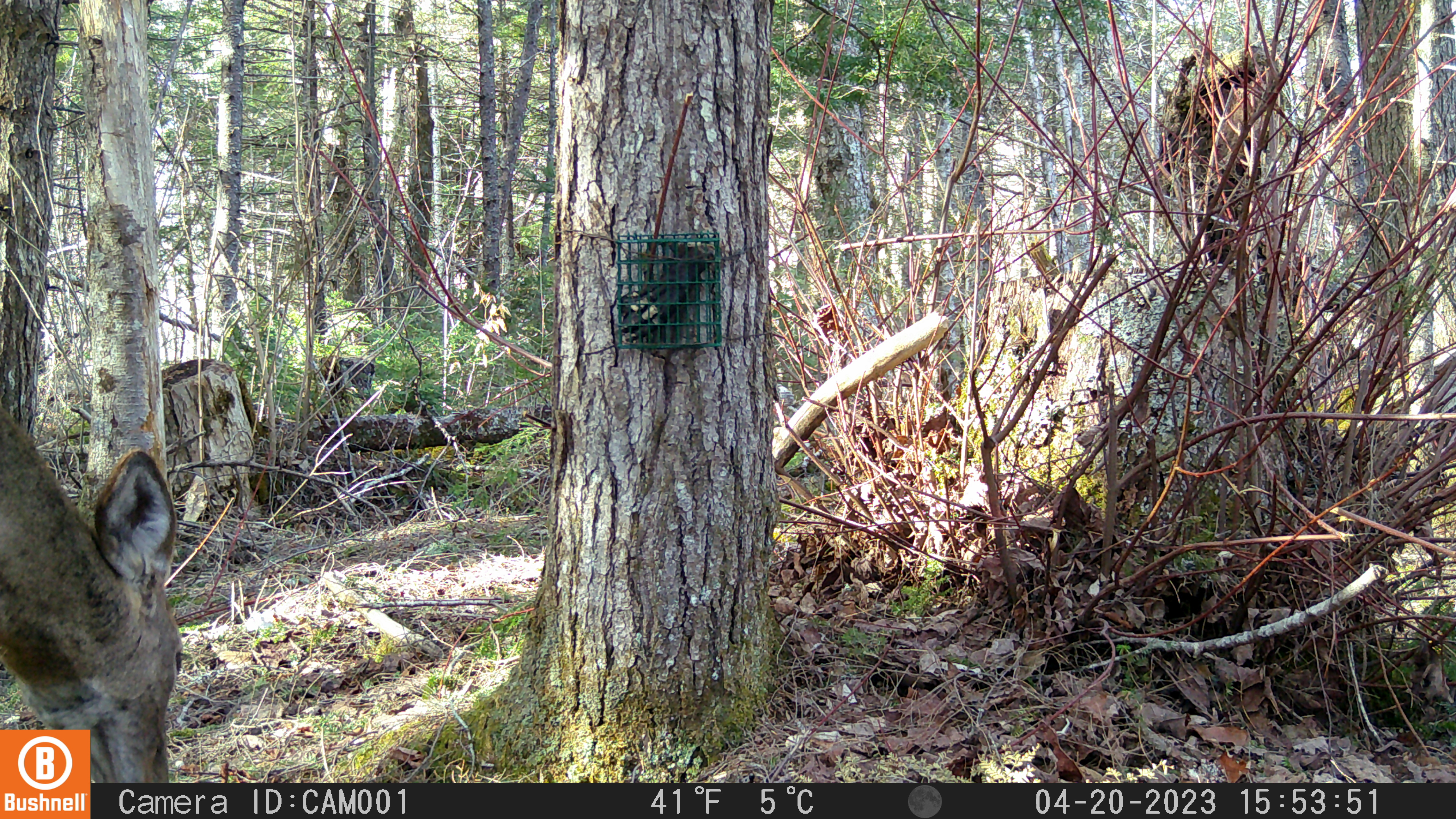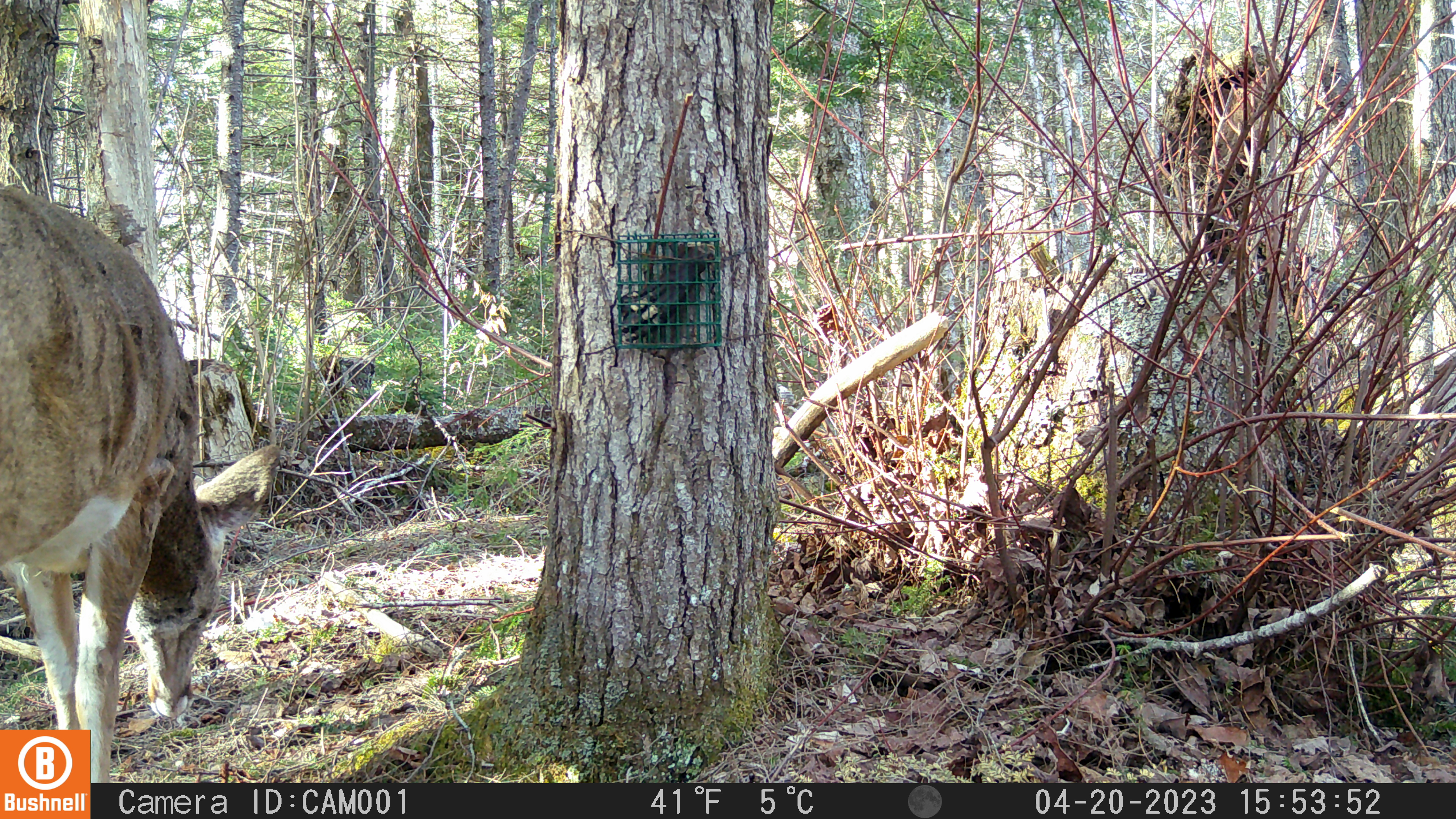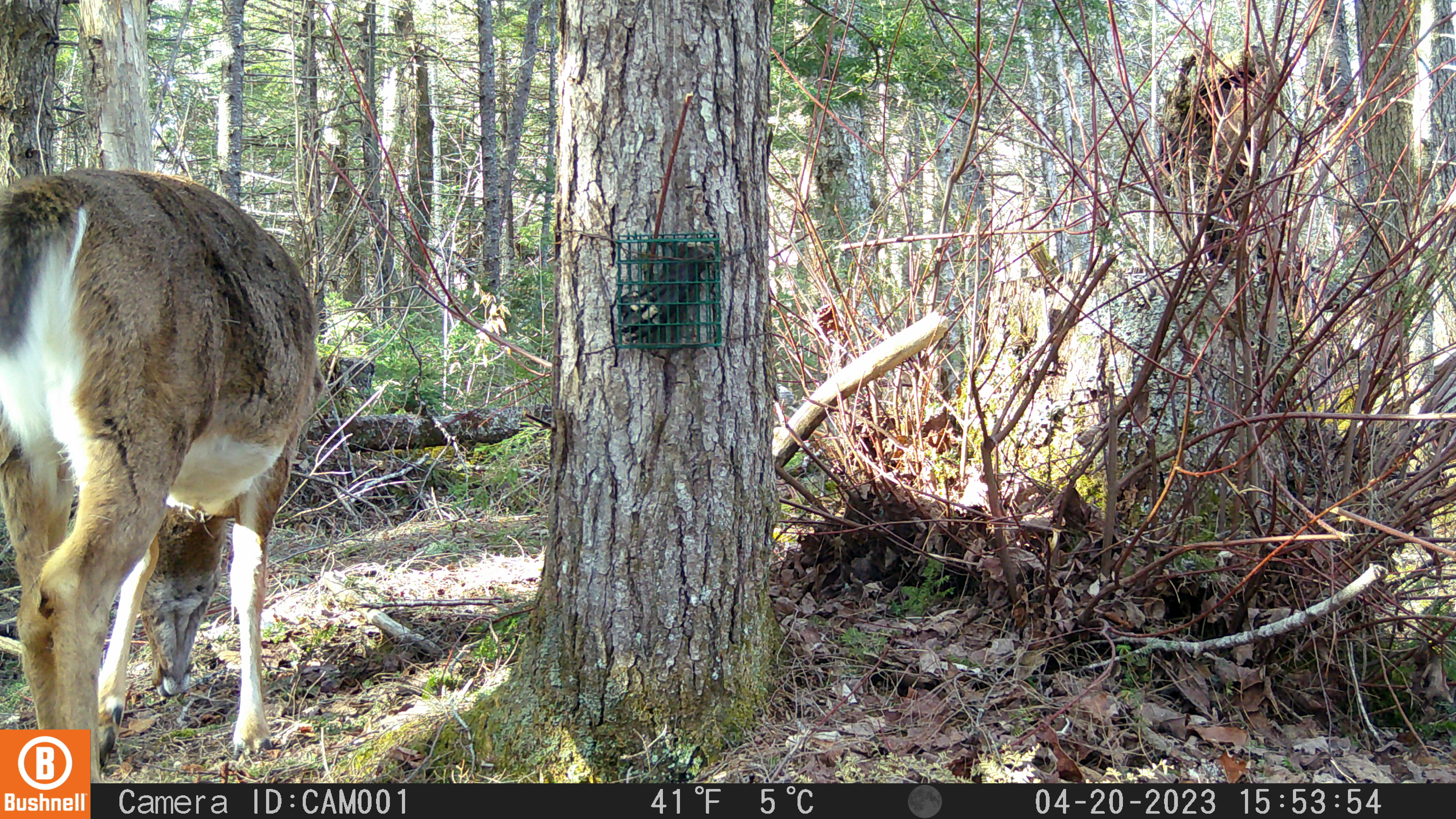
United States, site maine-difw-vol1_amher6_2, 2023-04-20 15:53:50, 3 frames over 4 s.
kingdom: Animalia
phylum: Chordata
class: Mammalia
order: Artiodactyla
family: Cervidae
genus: Odocoileus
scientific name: Odocoileus virginianus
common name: white-tailed deer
White-tailed deer (Odocoileus virginianus).